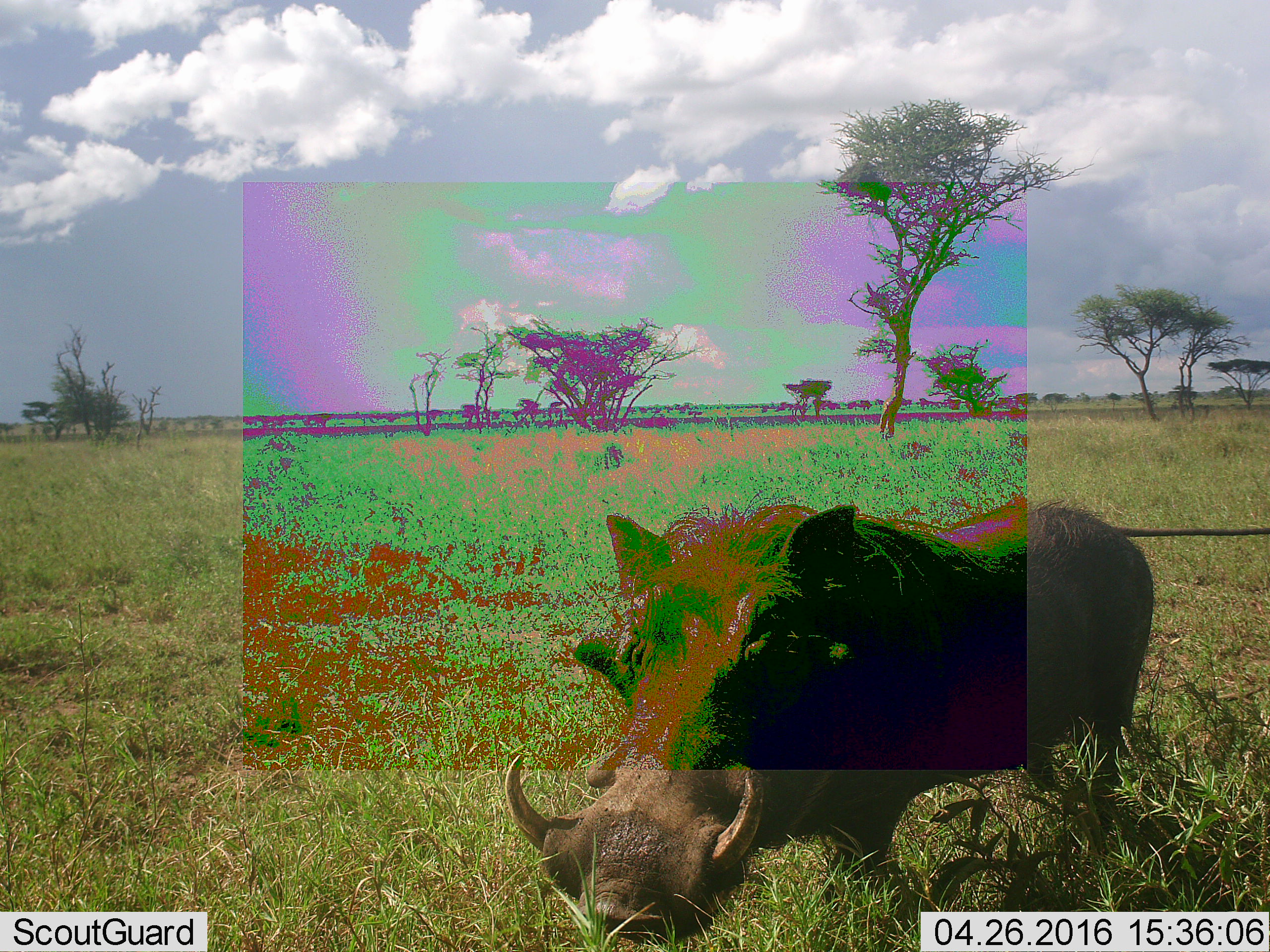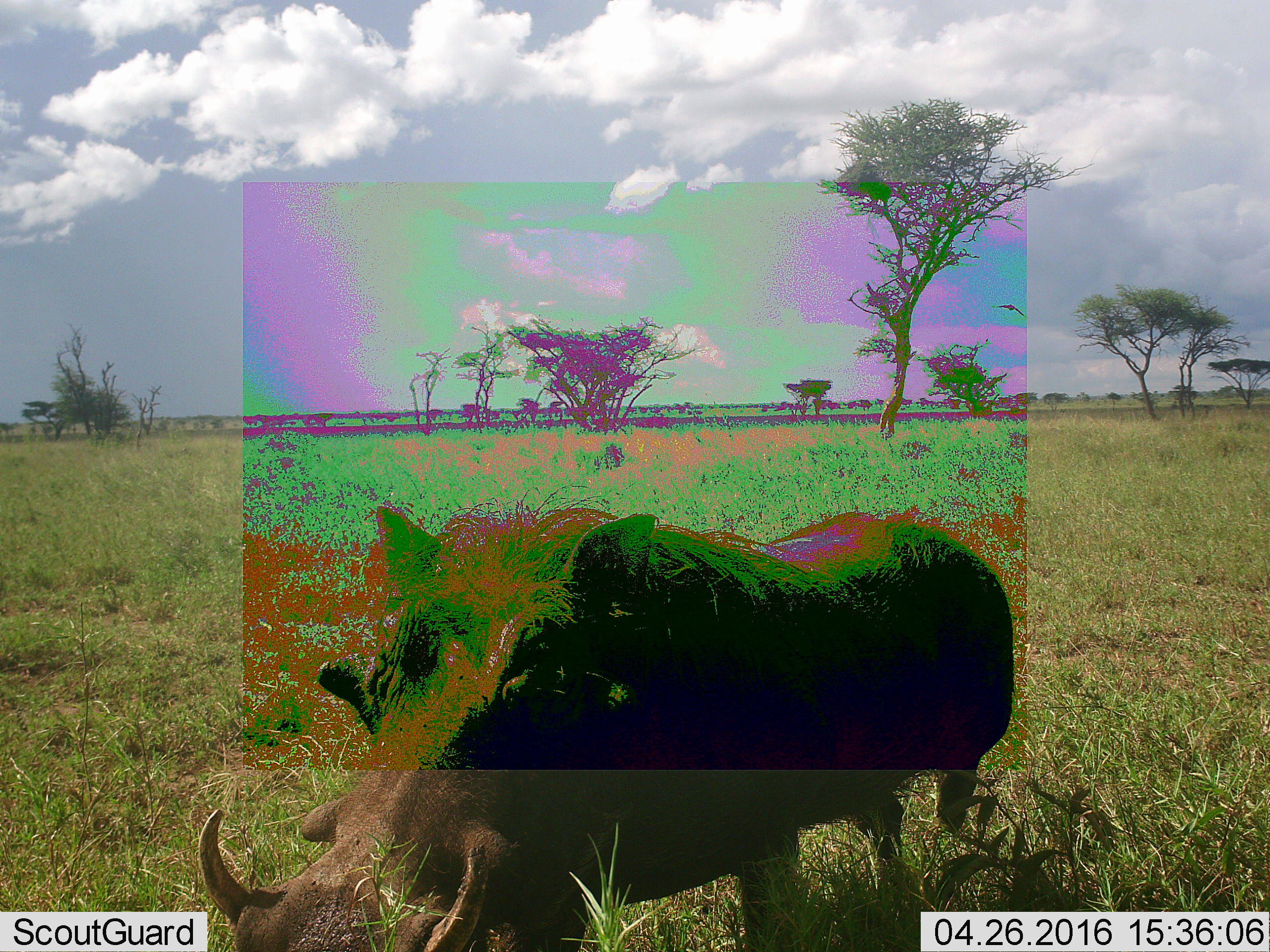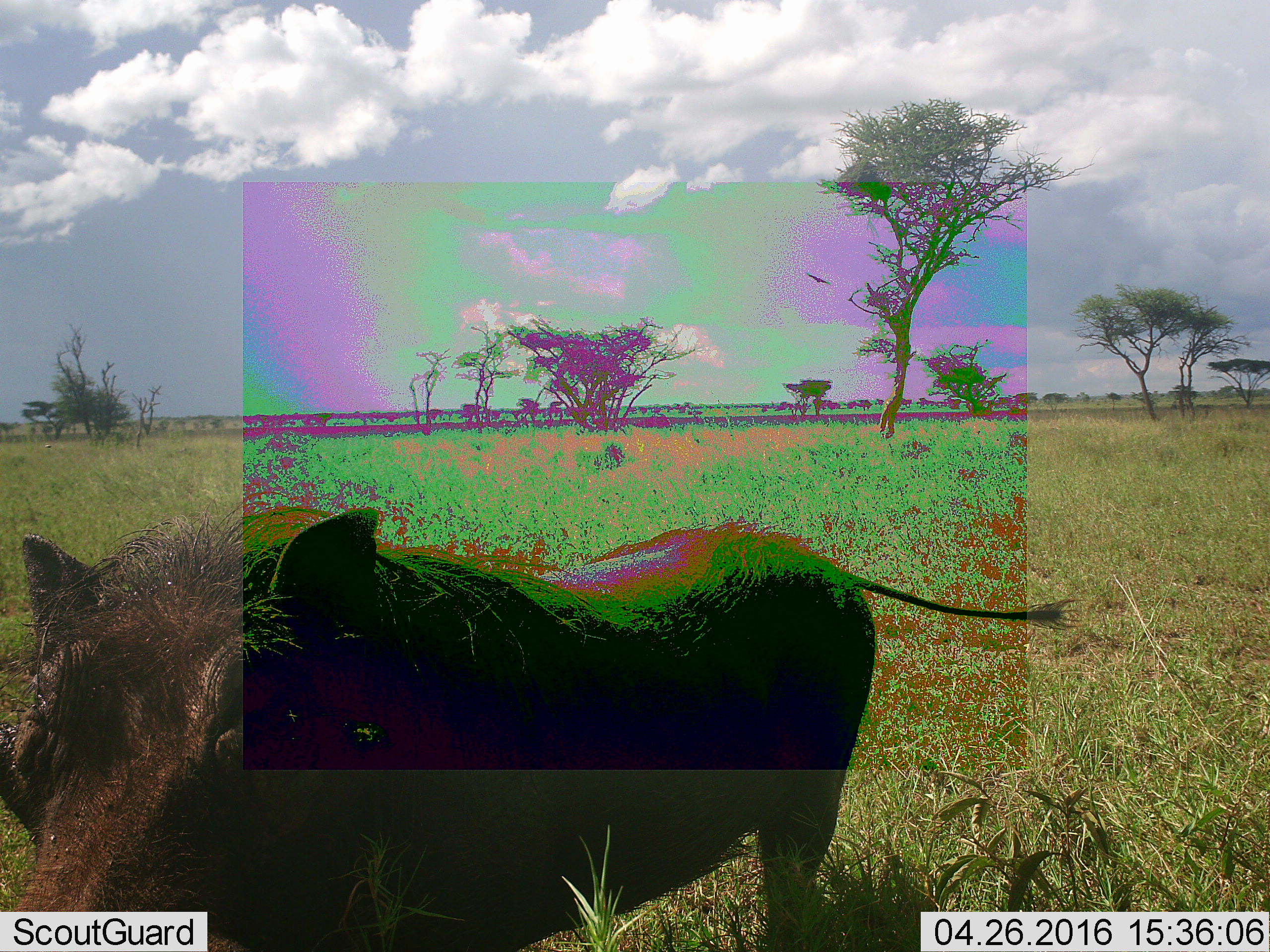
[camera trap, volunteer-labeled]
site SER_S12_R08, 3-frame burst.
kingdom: Animalia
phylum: Chordata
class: Mammalia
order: Artiodactyla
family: Suidae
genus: Phacochoerus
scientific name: Phacochoerus africanus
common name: warthog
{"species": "warthog (Phacochoerus africanus)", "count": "1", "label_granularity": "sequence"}